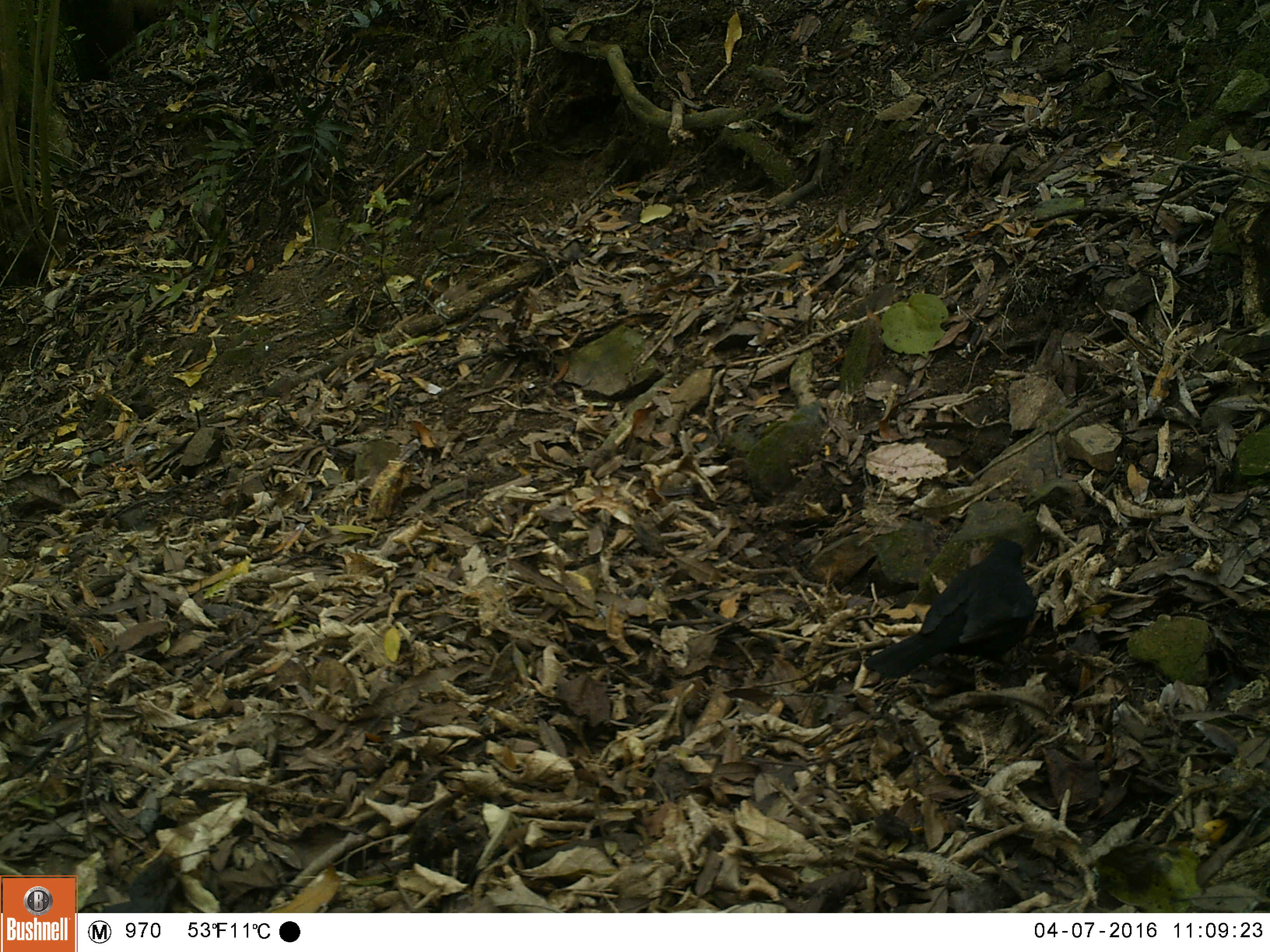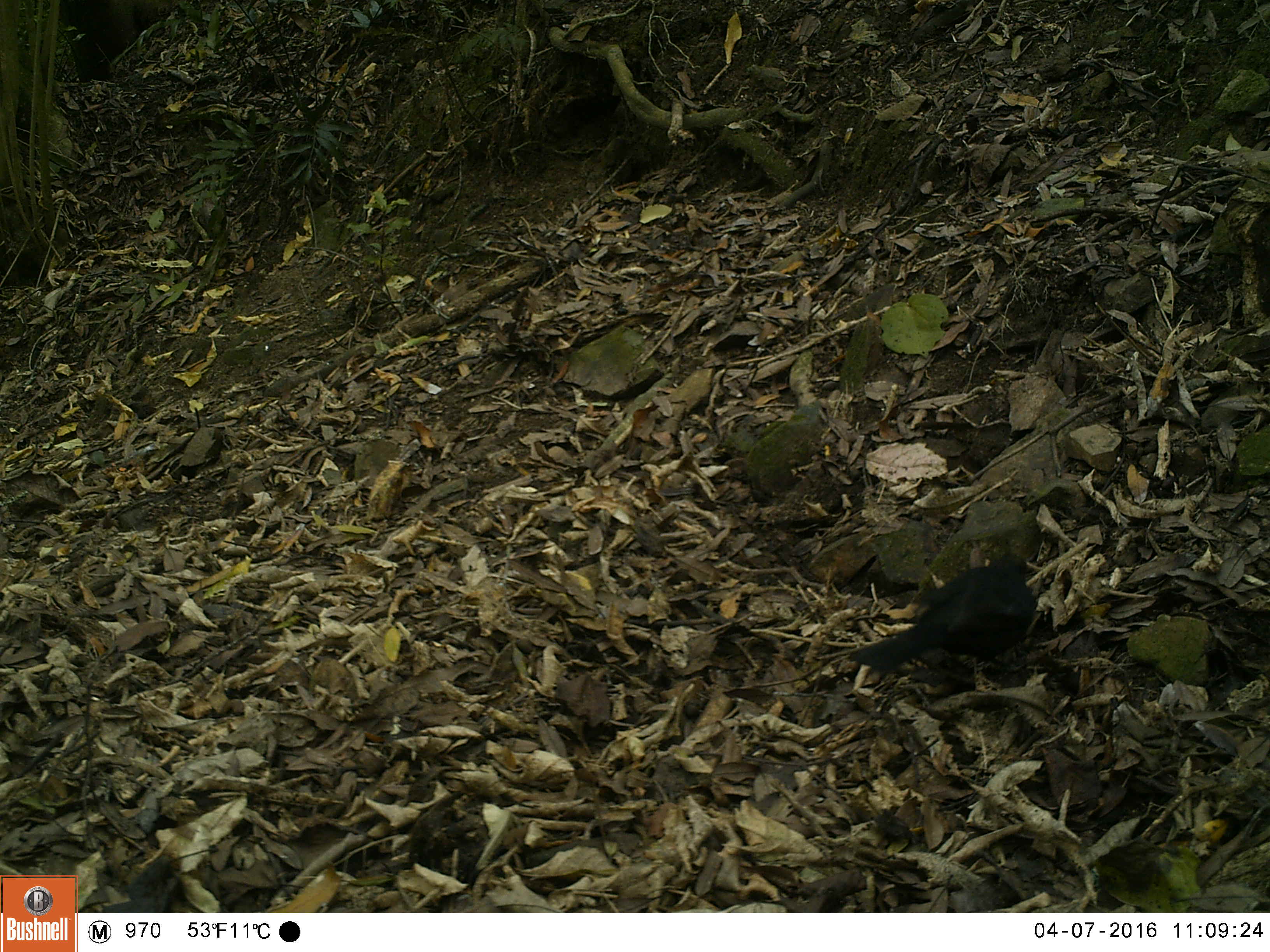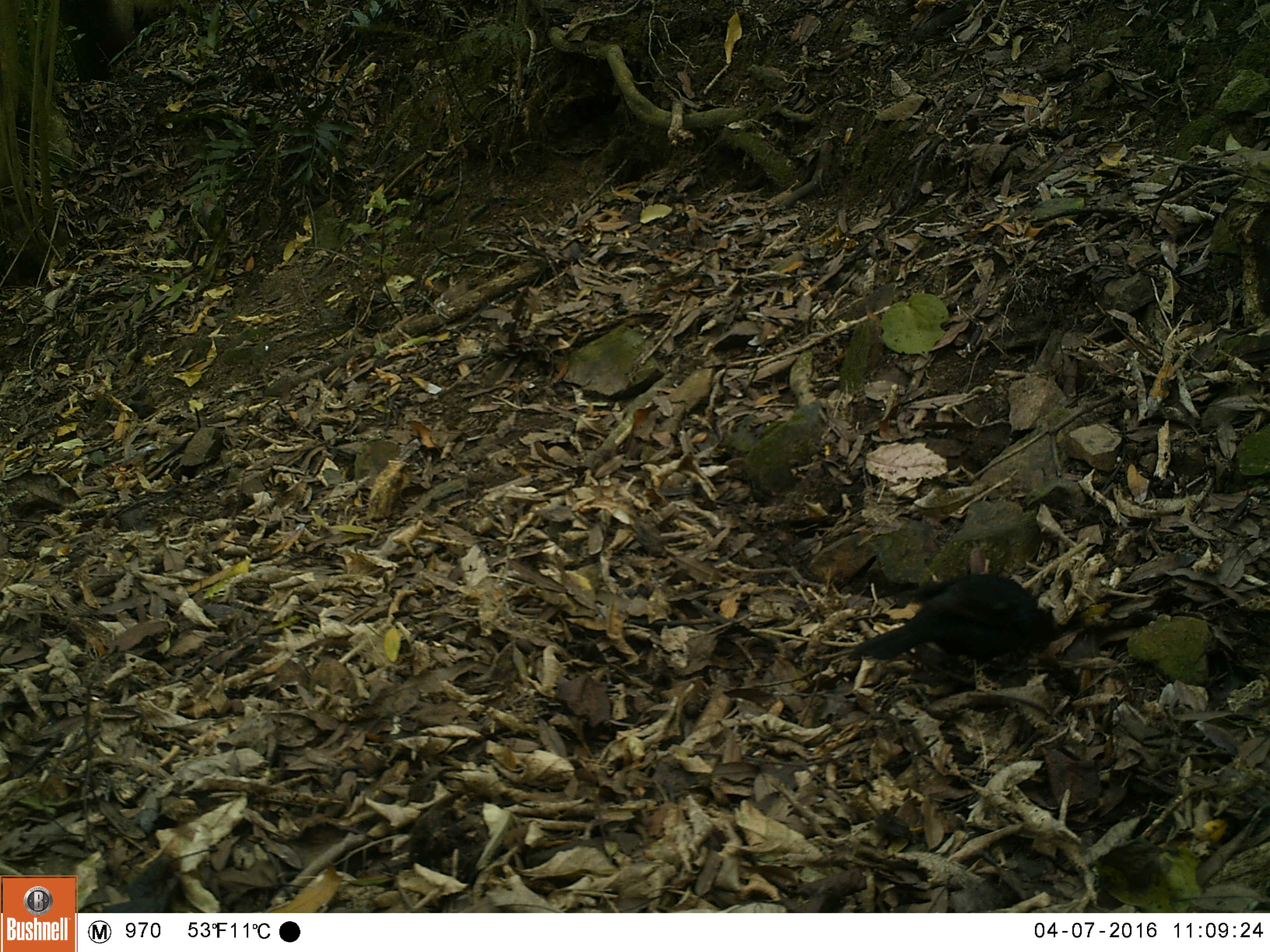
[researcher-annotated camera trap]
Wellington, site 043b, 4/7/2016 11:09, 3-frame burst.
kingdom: Animalia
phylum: Chordata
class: Aves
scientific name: Aves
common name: bird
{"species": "bird (Aves)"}